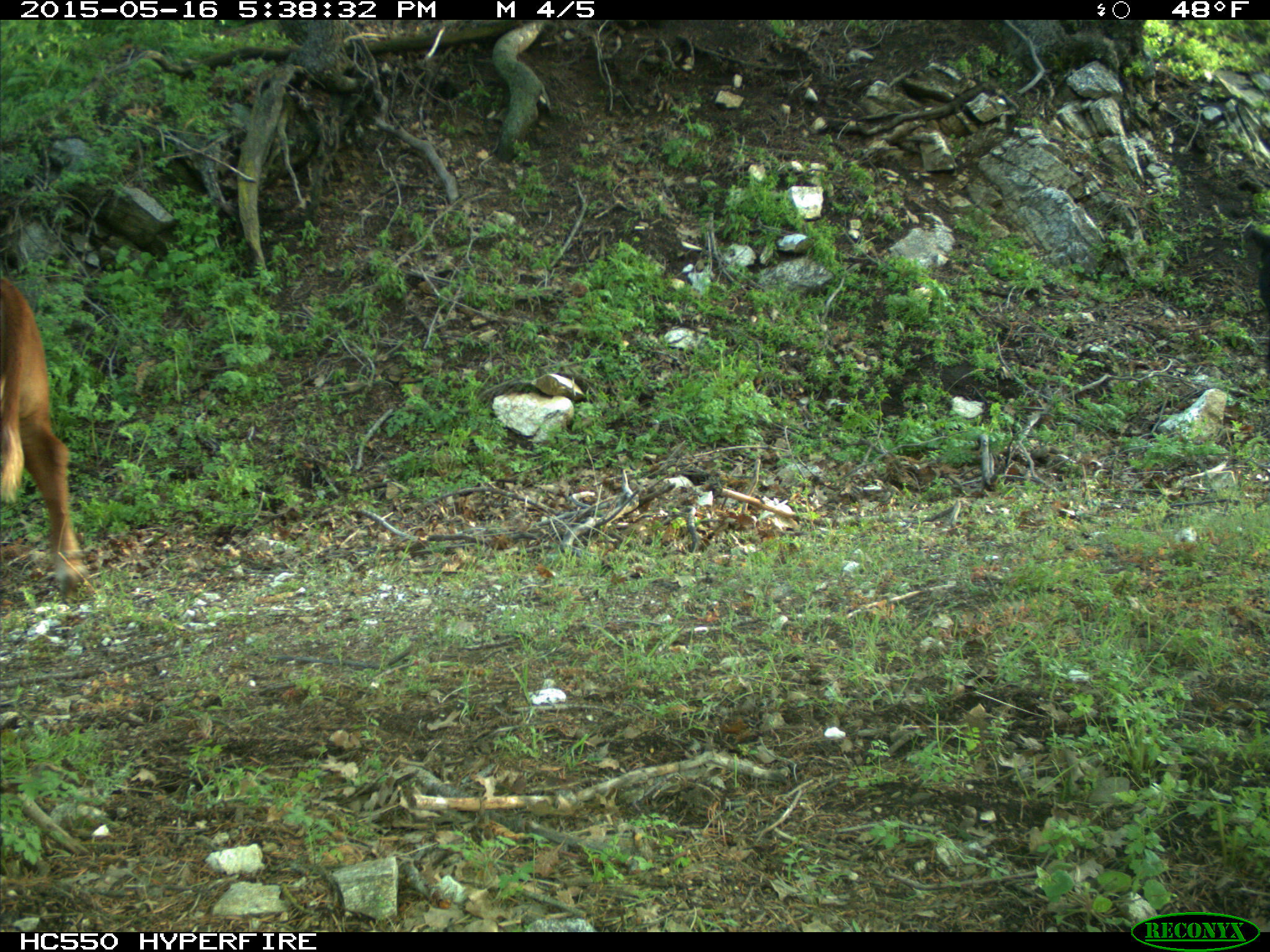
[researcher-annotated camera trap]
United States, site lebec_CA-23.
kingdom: Animalia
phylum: Chordata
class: Mammalia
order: Artiodactyla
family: Bovidae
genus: Bos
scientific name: Bos taurus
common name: domestic cow